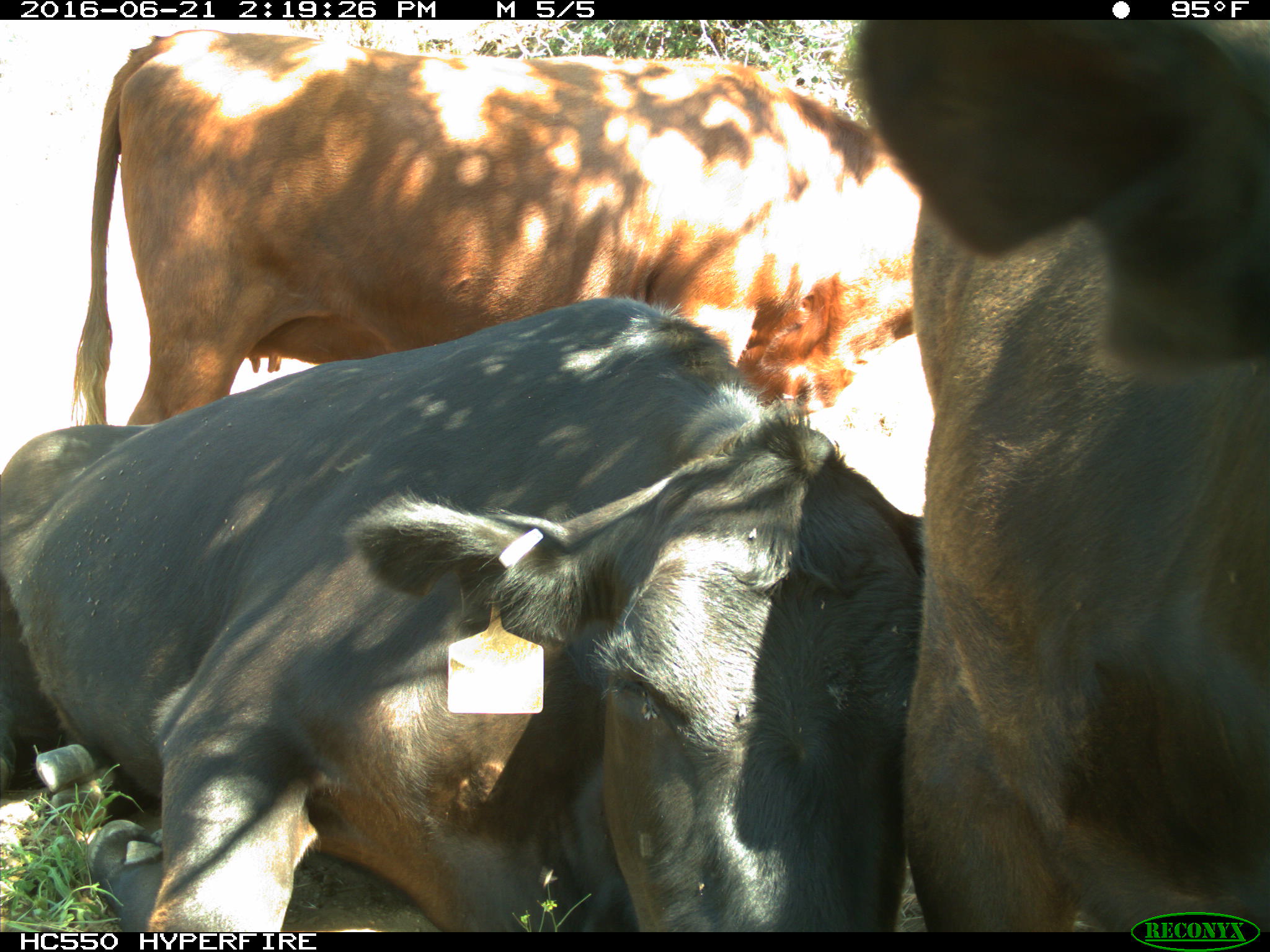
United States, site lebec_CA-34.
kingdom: Animalia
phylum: Chordata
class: Mammalia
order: Artiodactyla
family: Bovidae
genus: Bos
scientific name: Bos taurus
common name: domestic cow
Bos taurus (domestic cow).